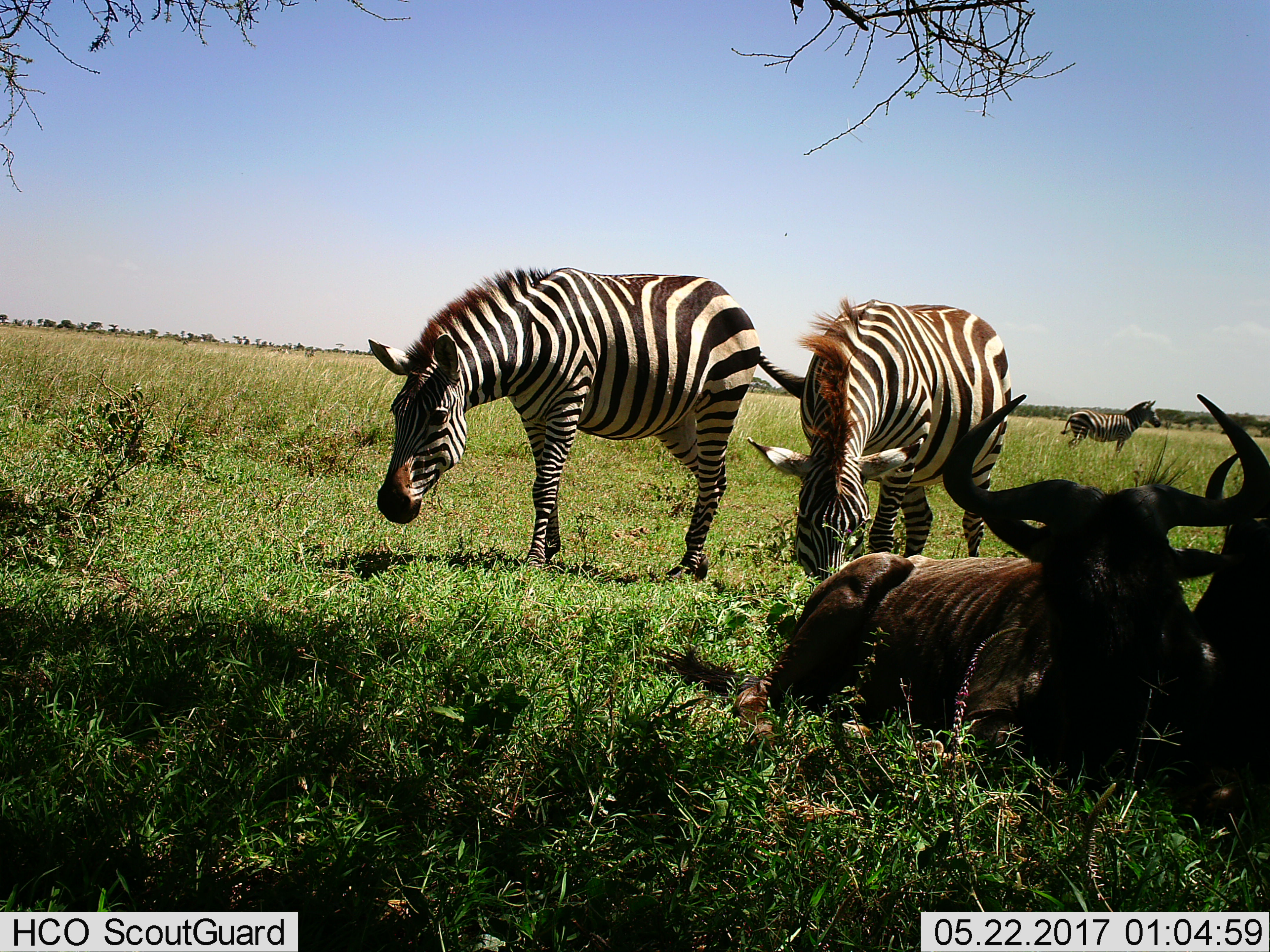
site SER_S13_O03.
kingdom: Animalia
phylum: Chordata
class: Mammalia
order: Artiodactyla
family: Bovidae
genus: Connochaetes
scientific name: Connochaetes taurinus taurinus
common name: blue wildebeest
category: wildebeestblue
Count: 2.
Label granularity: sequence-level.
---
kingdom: Animalia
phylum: Chordata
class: Mammalia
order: Perissodactyla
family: Equidae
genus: Equus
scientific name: Equus quagga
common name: plains zebra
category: zebraplains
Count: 3.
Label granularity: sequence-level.